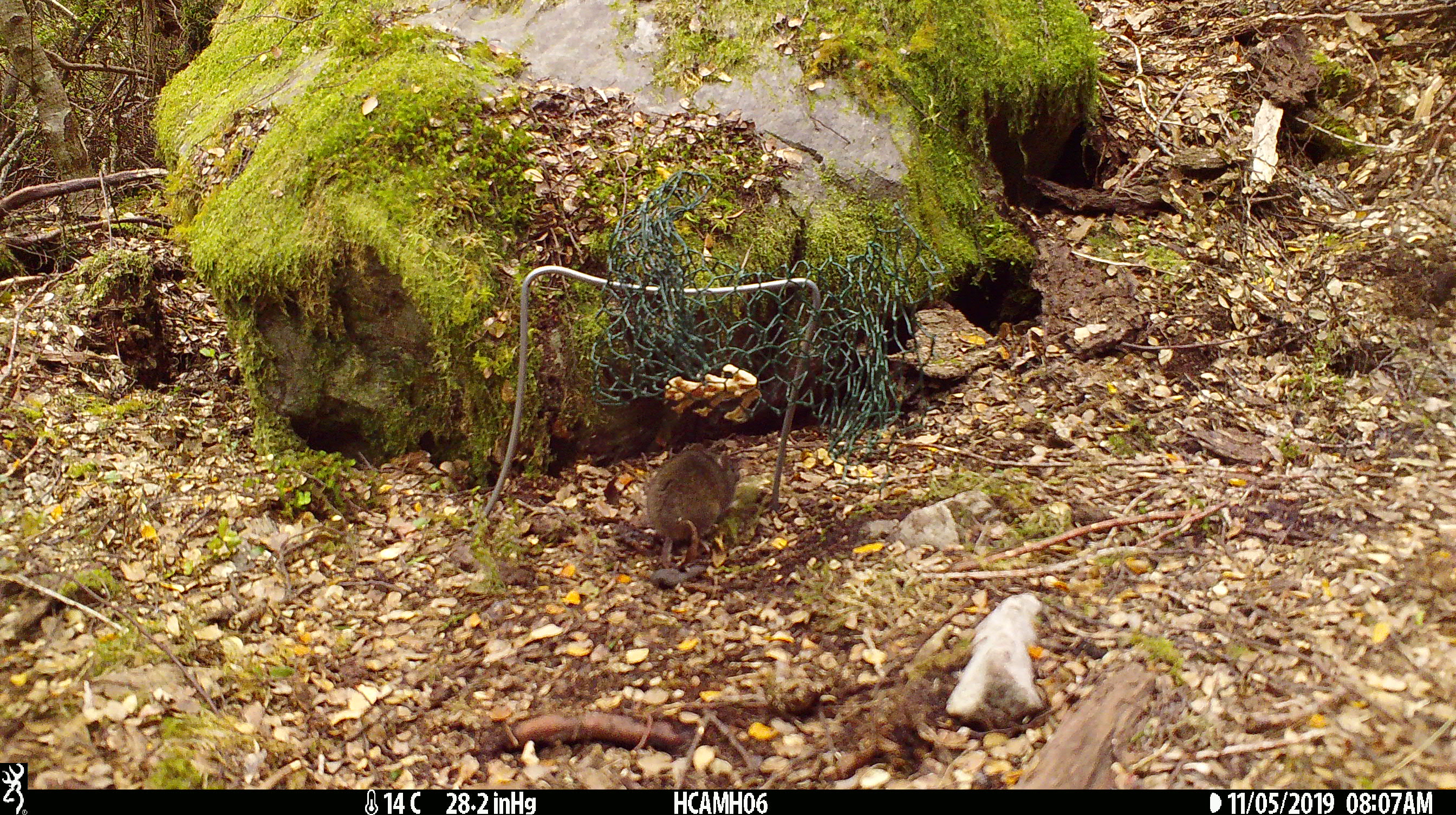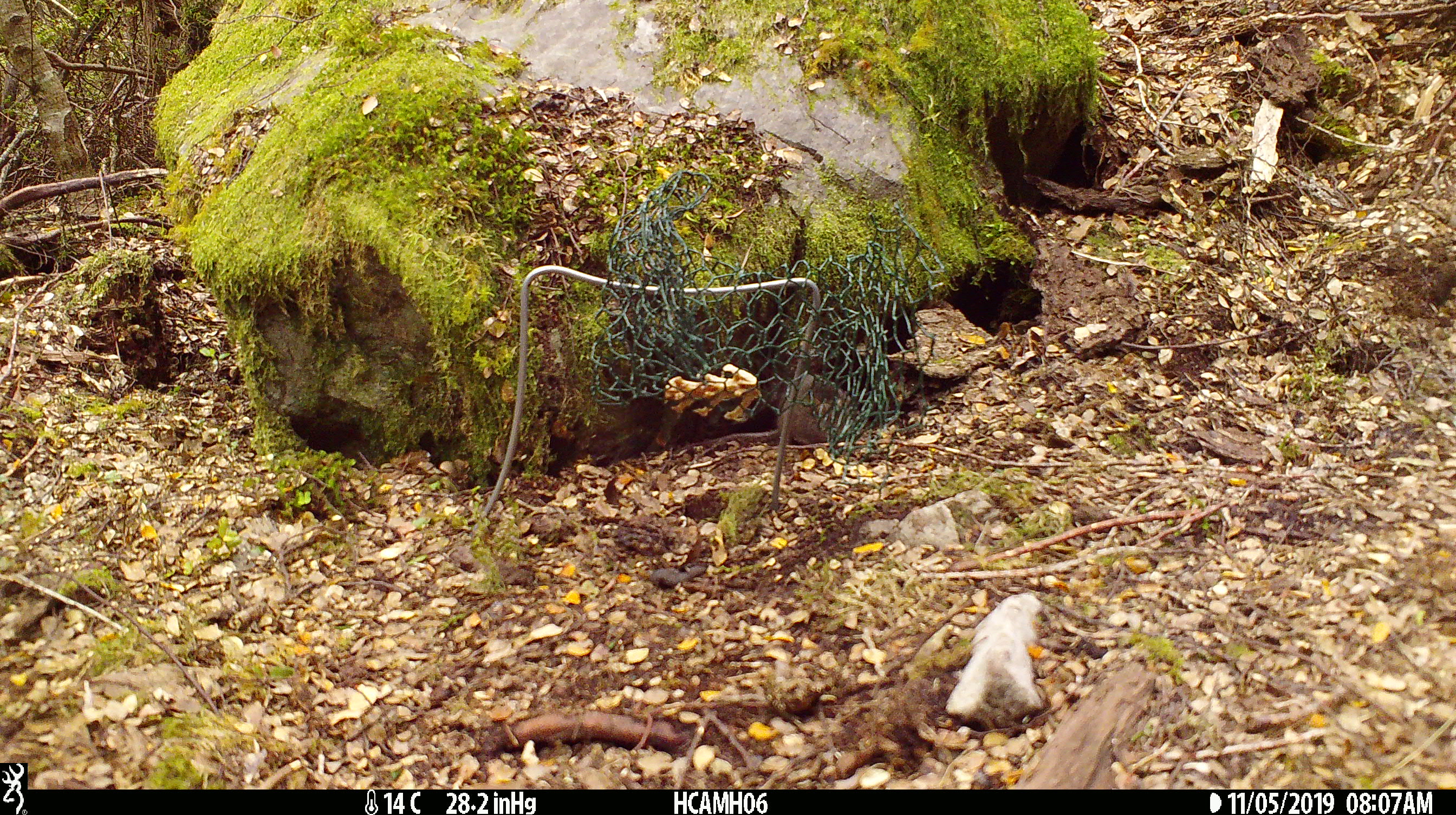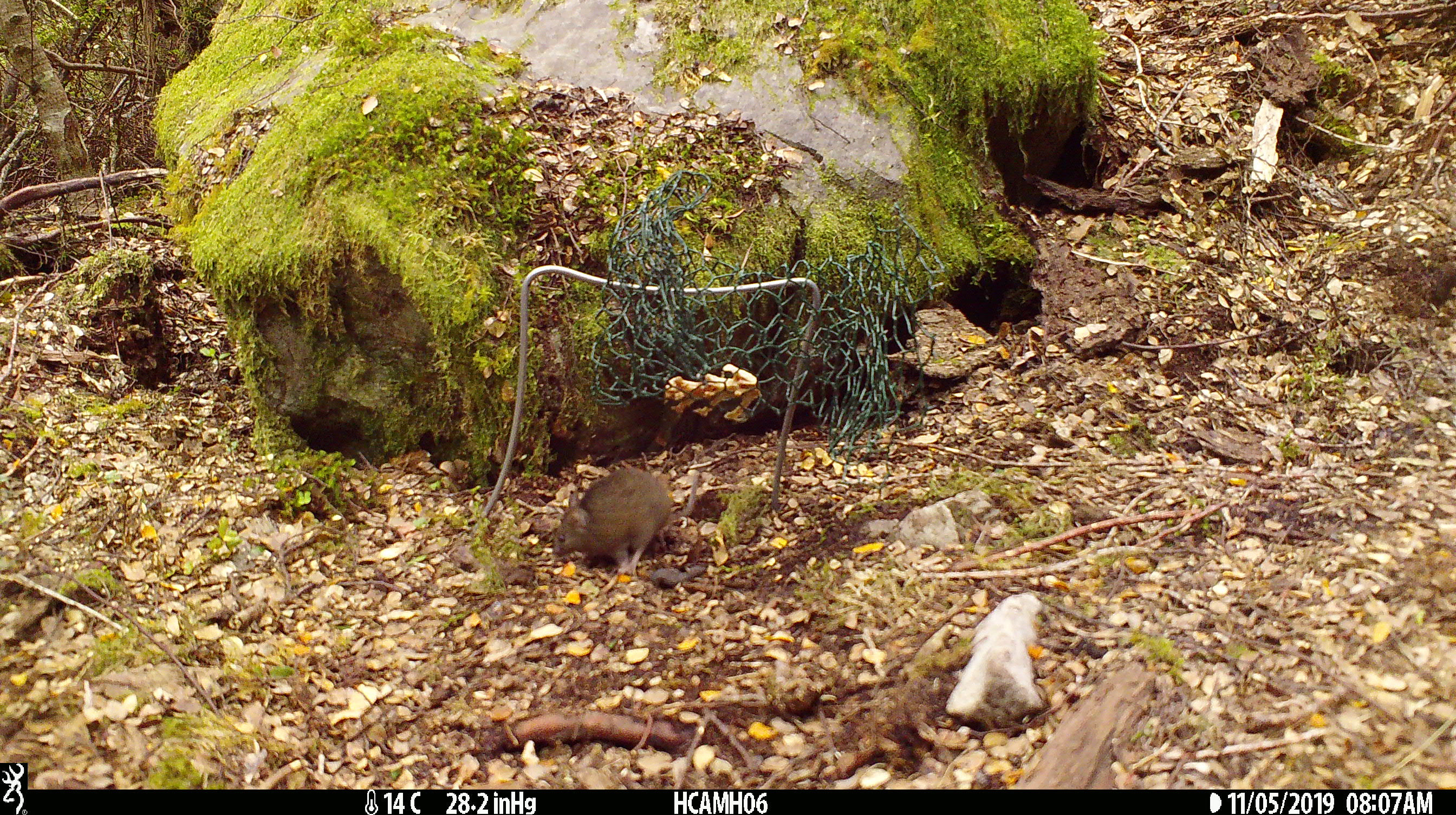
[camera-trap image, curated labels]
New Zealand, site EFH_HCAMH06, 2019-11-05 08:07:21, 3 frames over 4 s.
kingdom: Animalia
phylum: Chordata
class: Mammalia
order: Rodentia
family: Muridae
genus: Mus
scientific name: Mus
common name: mouse